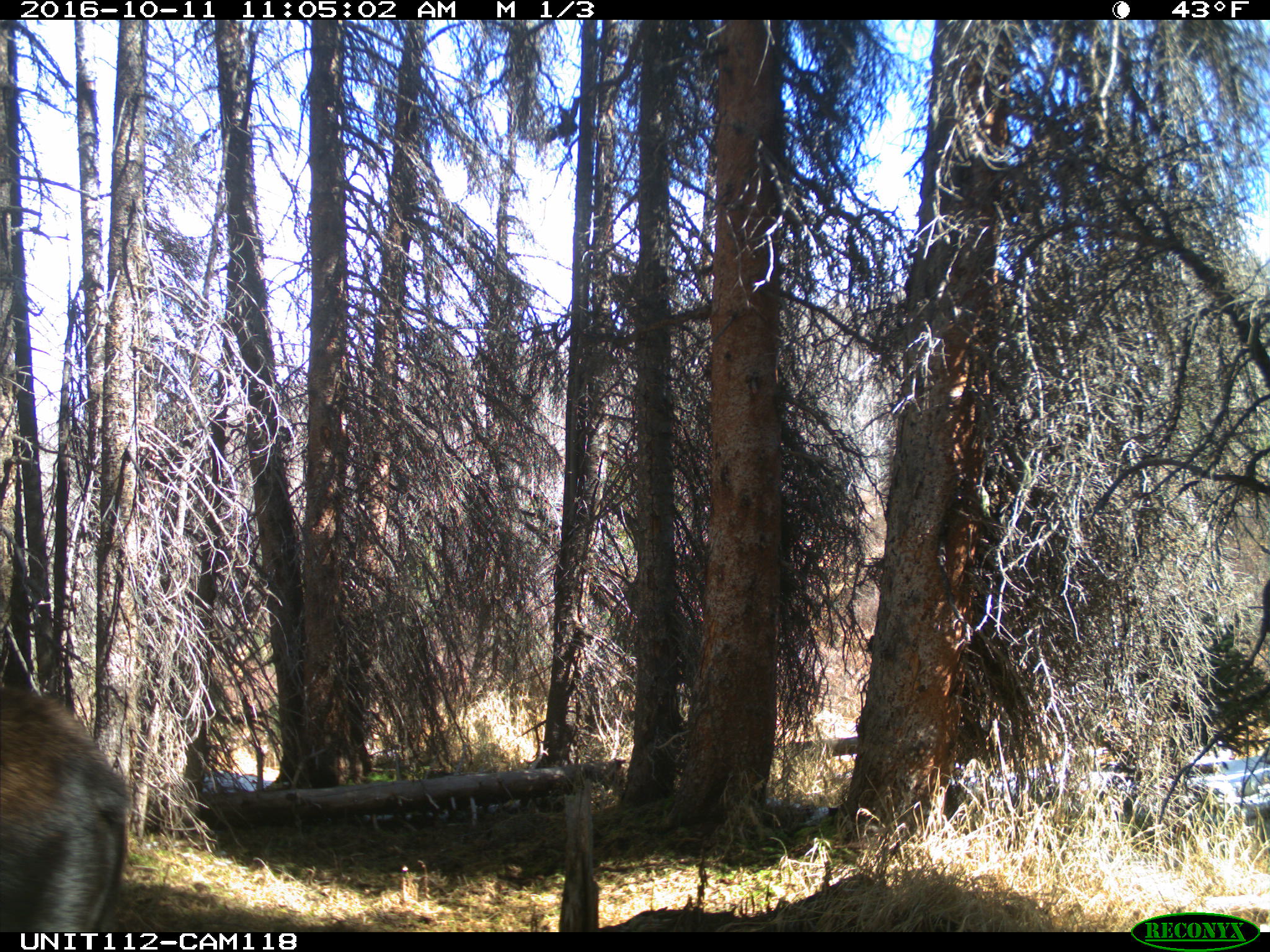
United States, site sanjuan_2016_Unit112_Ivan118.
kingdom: Animalia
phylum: Chordata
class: Mammalia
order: Artiodactyla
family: Cervidae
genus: Alces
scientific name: Alces alces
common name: moose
Alces alces (moose).